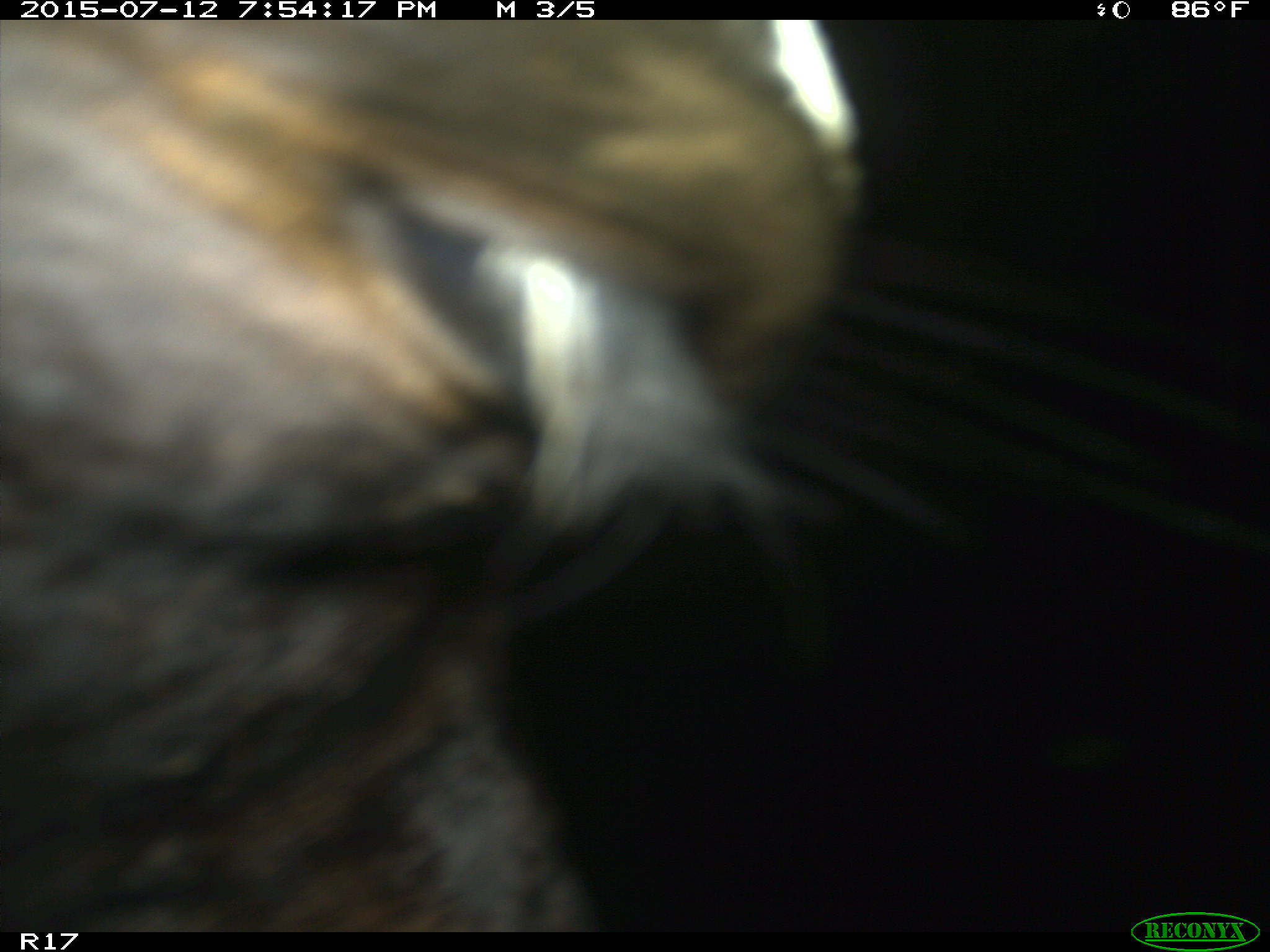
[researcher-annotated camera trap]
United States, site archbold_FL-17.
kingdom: Animalia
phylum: Chordata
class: Mammalia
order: Artiodactyla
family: Bovidae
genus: Bos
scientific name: Bos taurus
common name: domestic cow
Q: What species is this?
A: Bos taurus (domestic cow).